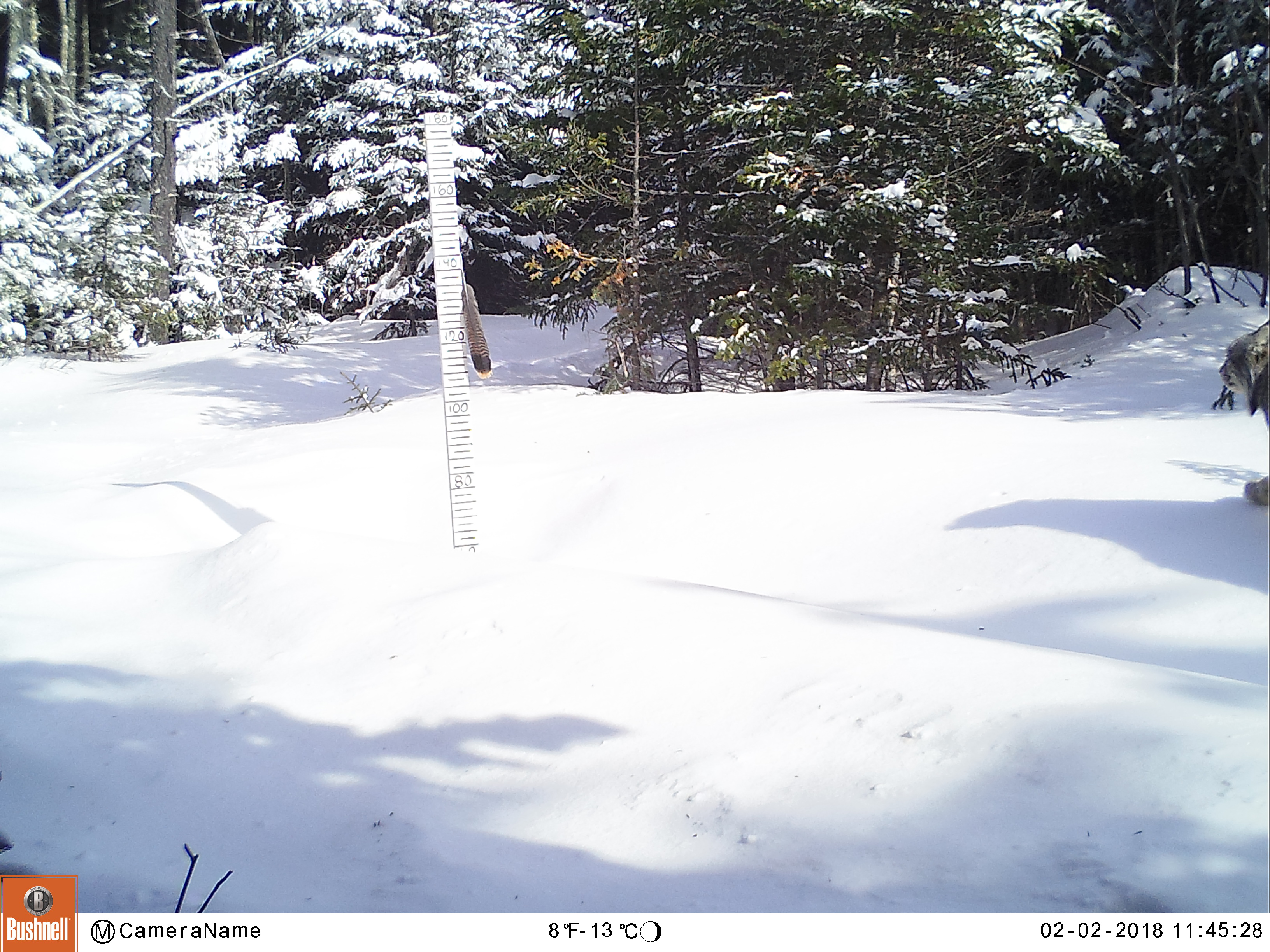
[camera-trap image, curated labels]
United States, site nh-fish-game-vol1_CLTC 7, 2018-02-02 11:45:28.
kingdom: Animalia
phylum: Chordata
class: Mammalia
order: Carnivora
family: Felidae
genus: Lynx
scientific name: Lynx canadensis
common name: canada lynx